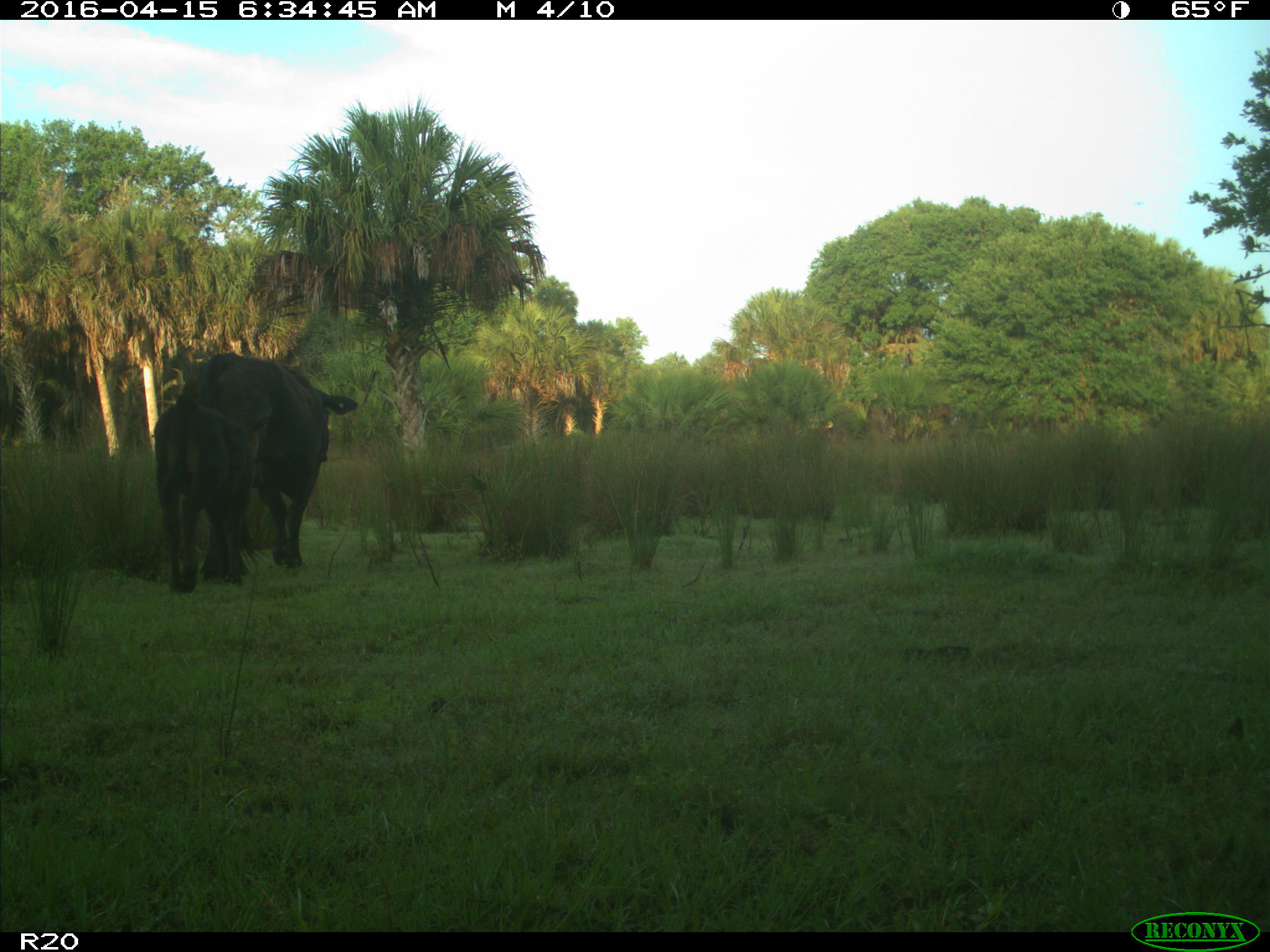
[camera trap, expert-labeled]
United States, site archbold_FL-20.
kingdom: Animalia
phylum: Chordata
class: Mammalia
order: Artiodactyla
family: Bovidae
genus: Bos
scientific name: Bos taurus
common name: domestic cow